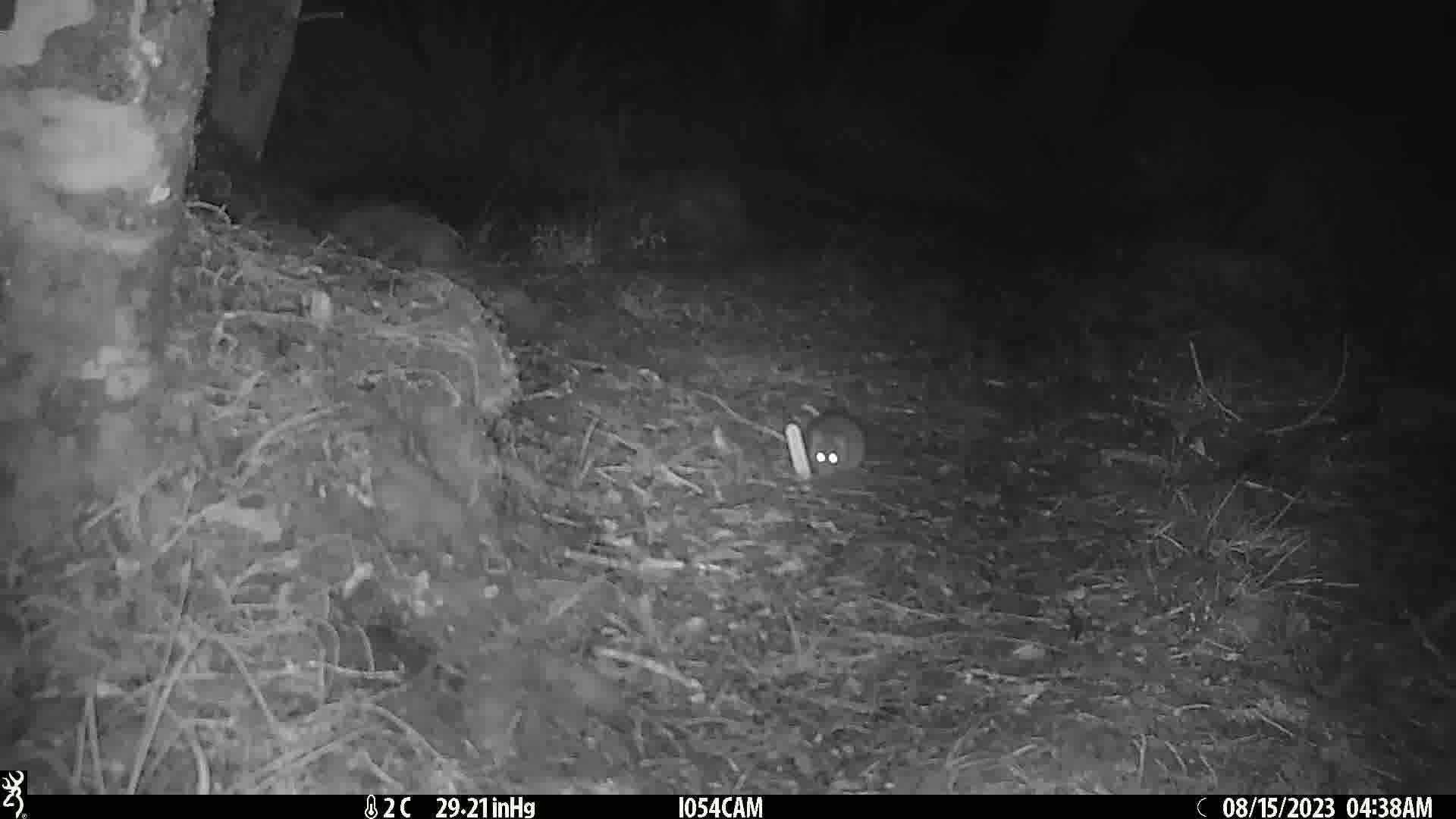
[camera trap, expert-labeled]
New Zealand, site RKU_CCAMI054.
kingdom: Animalia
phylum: Chordata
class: Mammalia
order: Rodentia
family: Muridae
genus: Rattus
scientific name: Rattus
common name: rat